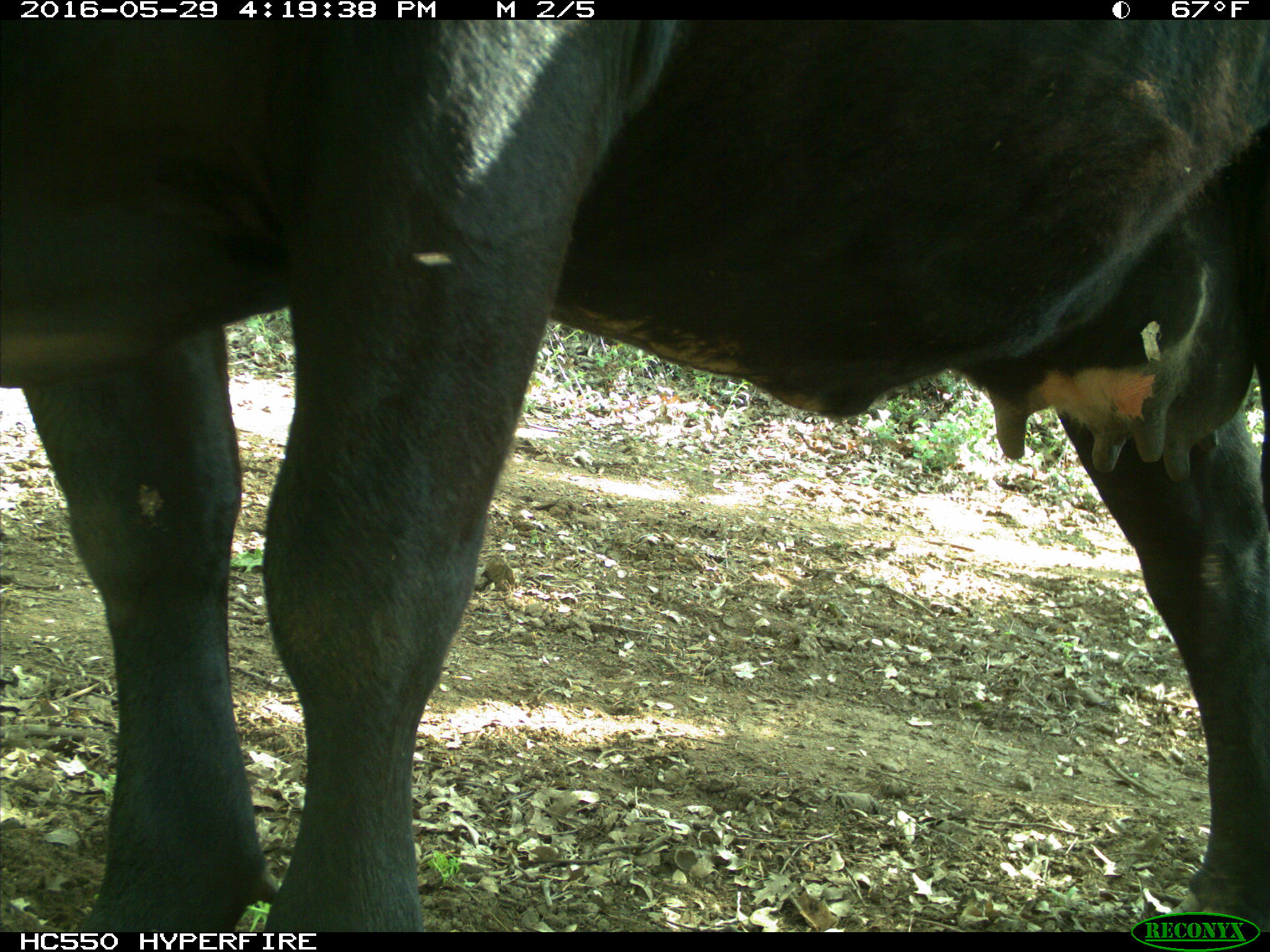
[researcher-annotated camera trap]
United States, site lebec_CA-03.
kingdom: Animalia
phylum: Chordata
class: Mammalia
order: Artiodactyla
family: Bovidae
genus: Bos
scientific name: Bos taurus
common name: domestic cow